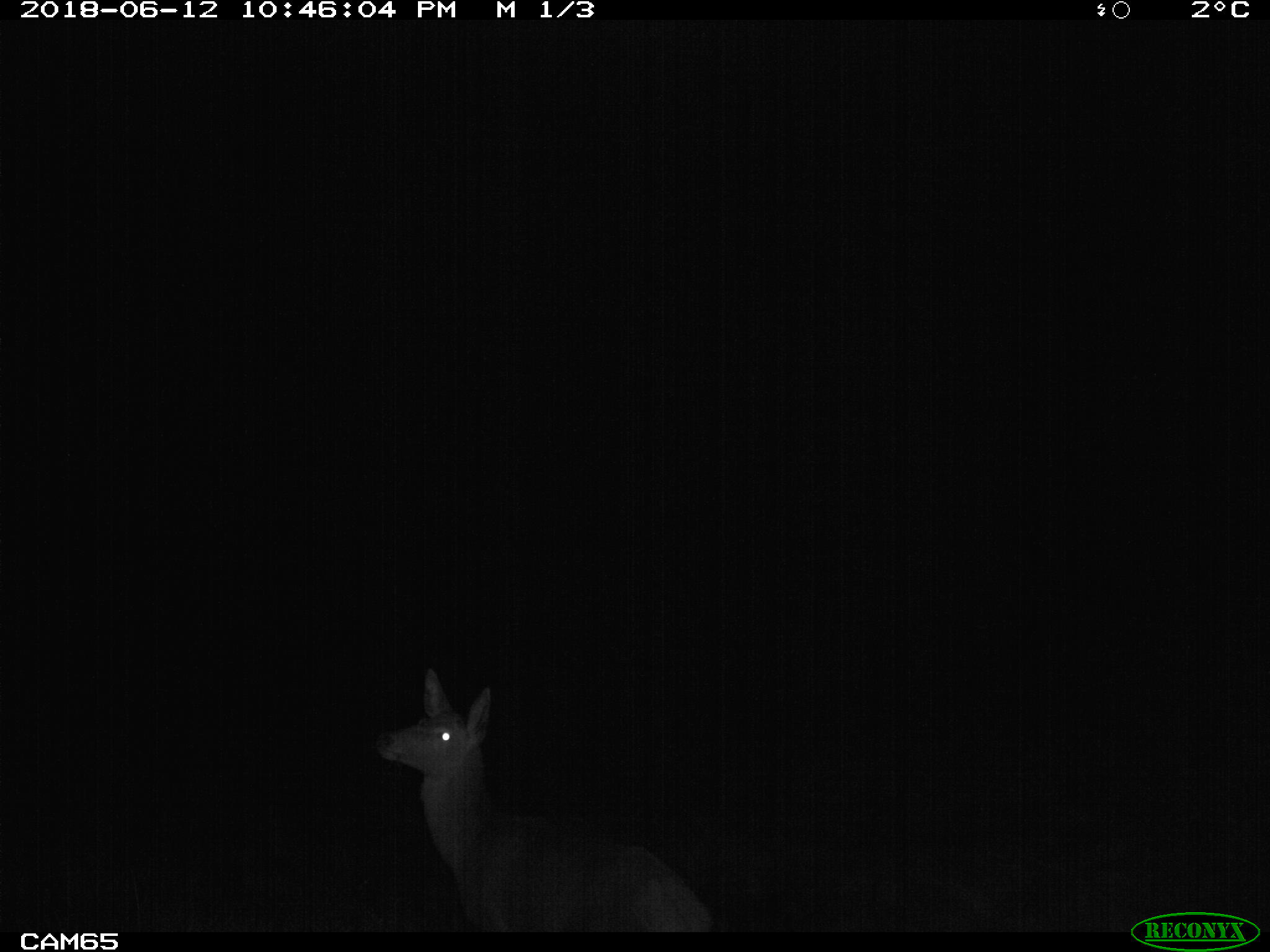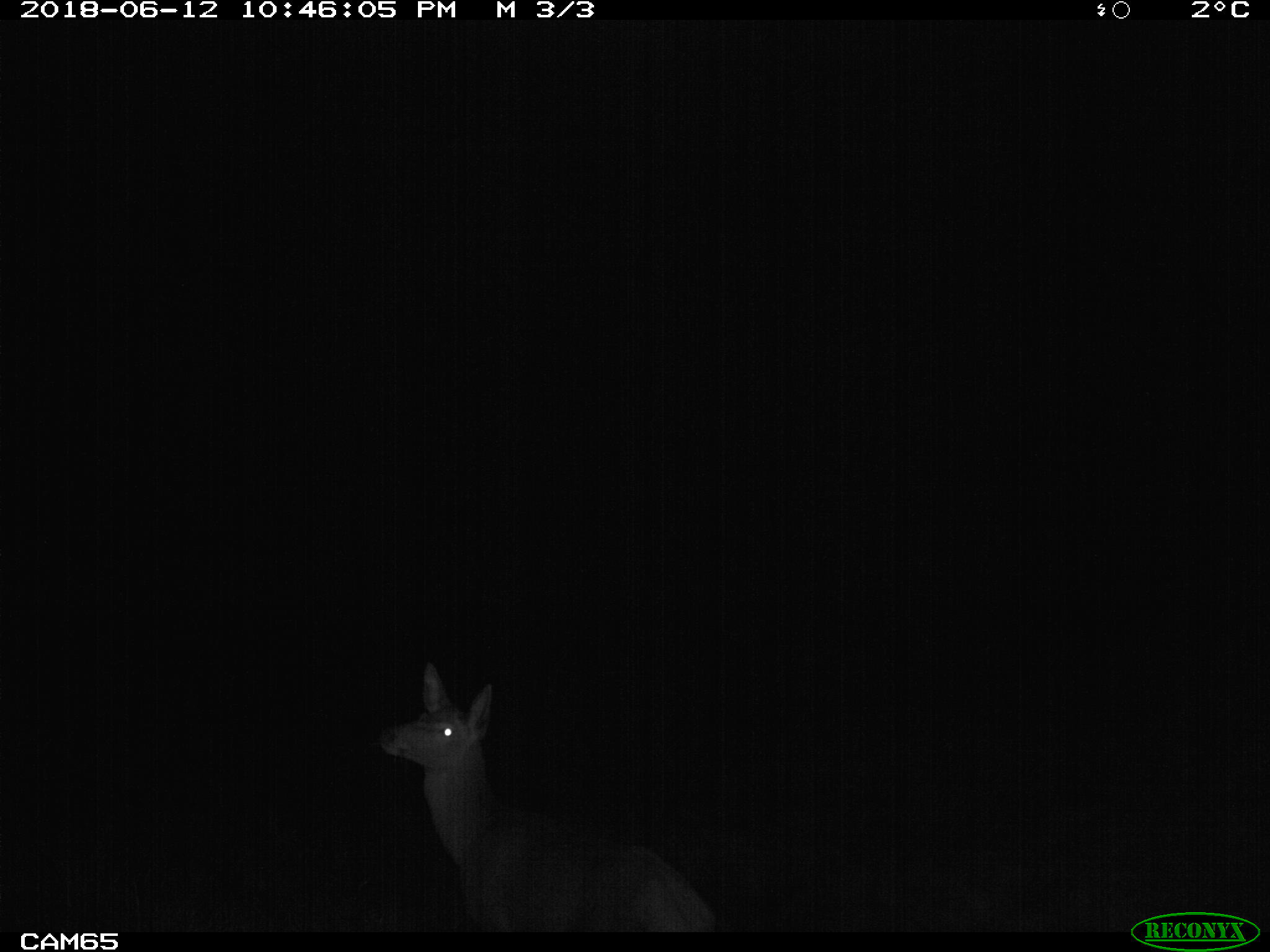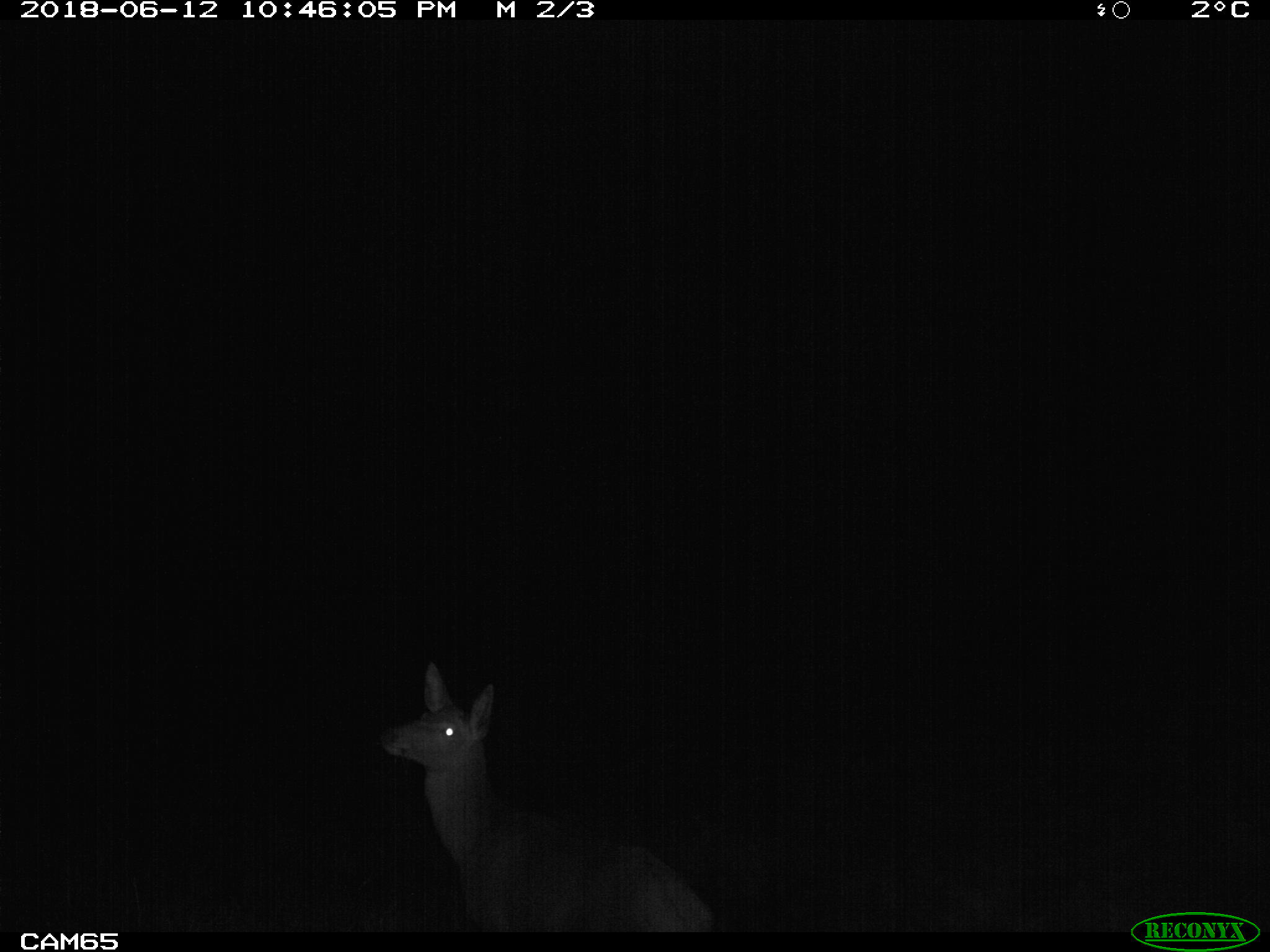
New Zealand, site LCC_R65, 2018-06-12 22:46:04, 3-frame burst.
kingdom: Animalia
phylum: Chordata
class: Mammalia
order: Artiodactyla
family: Cervidae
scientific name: Cervidae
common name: deer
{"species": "deer (Cervidae)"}